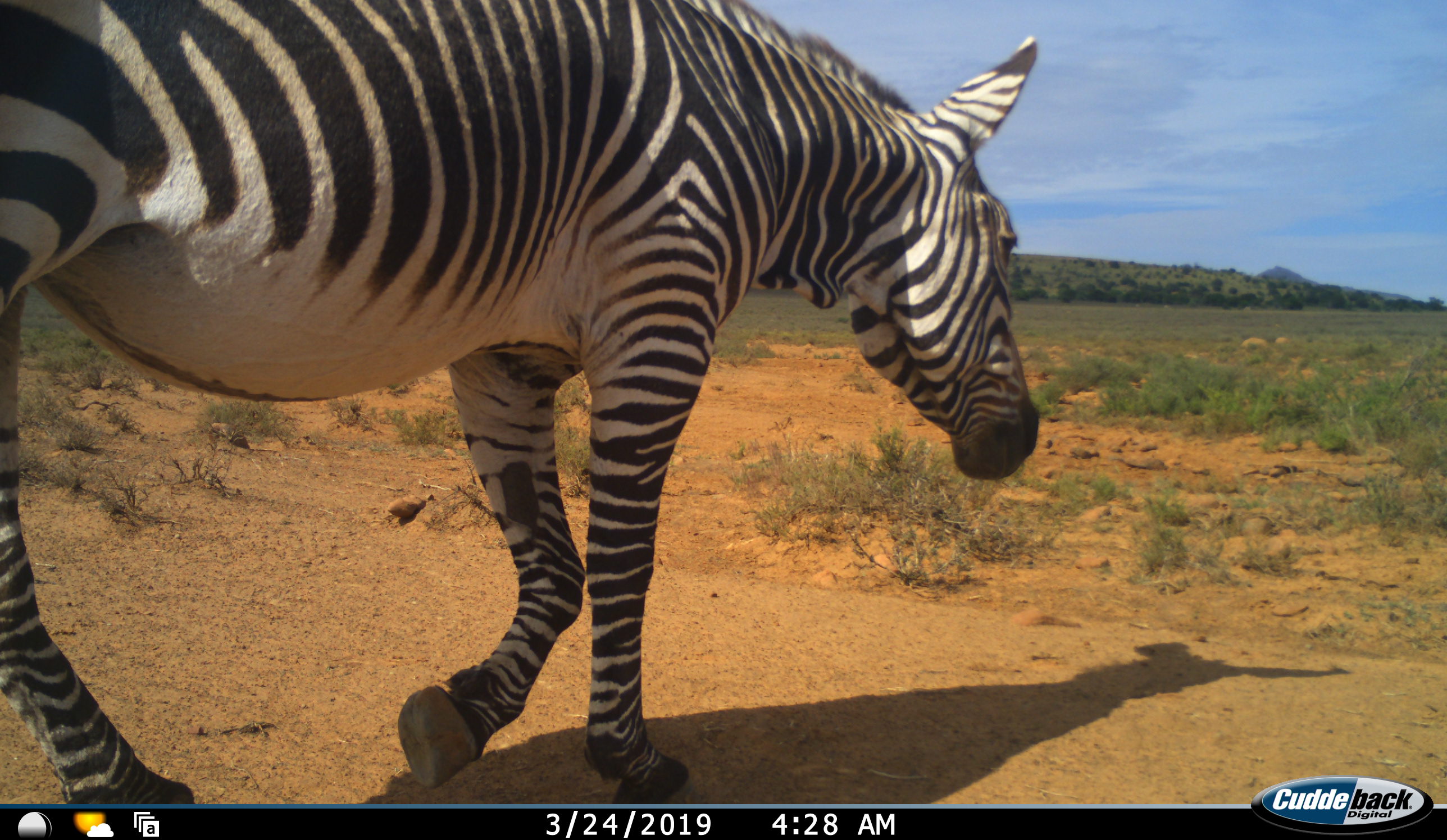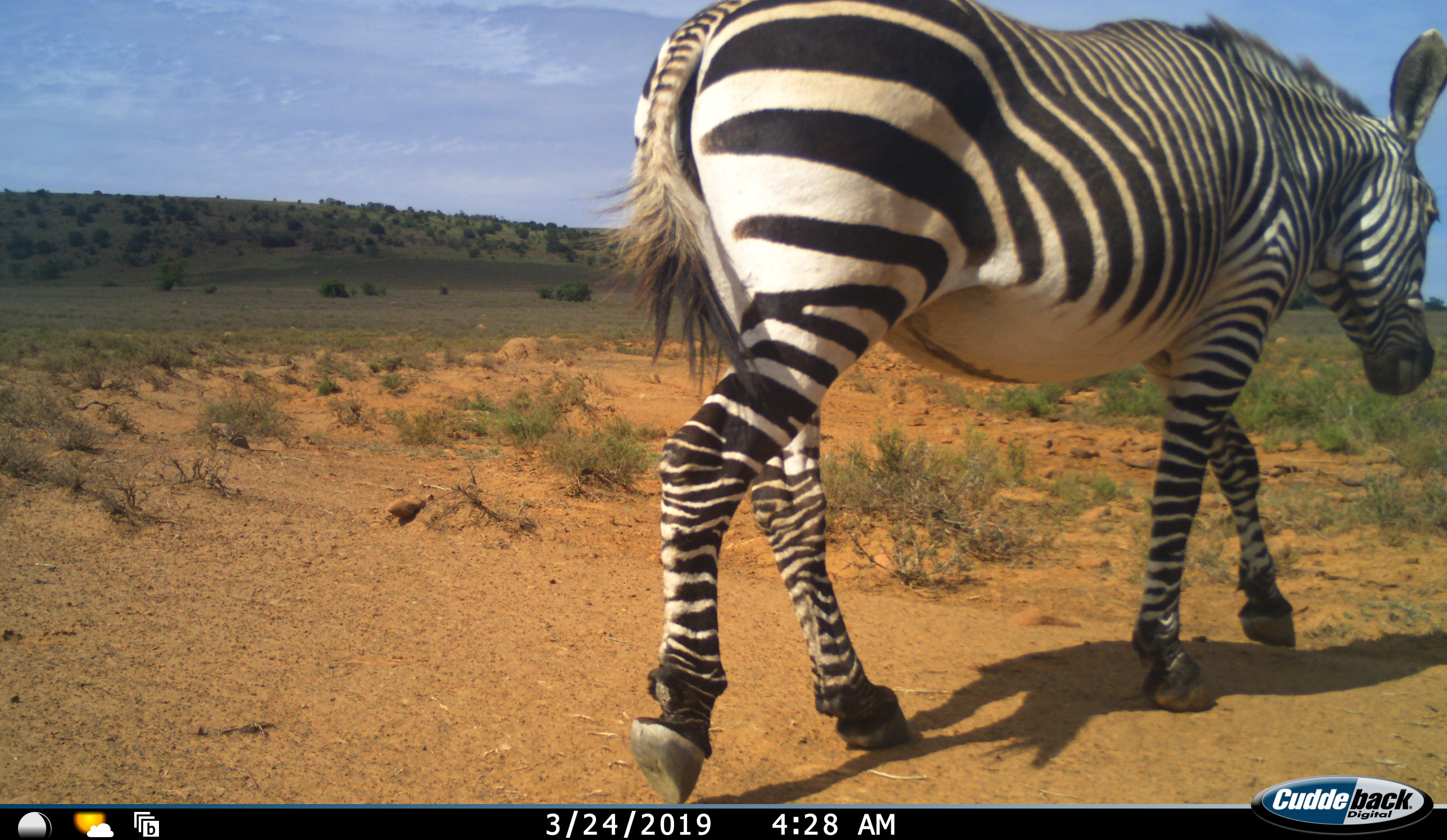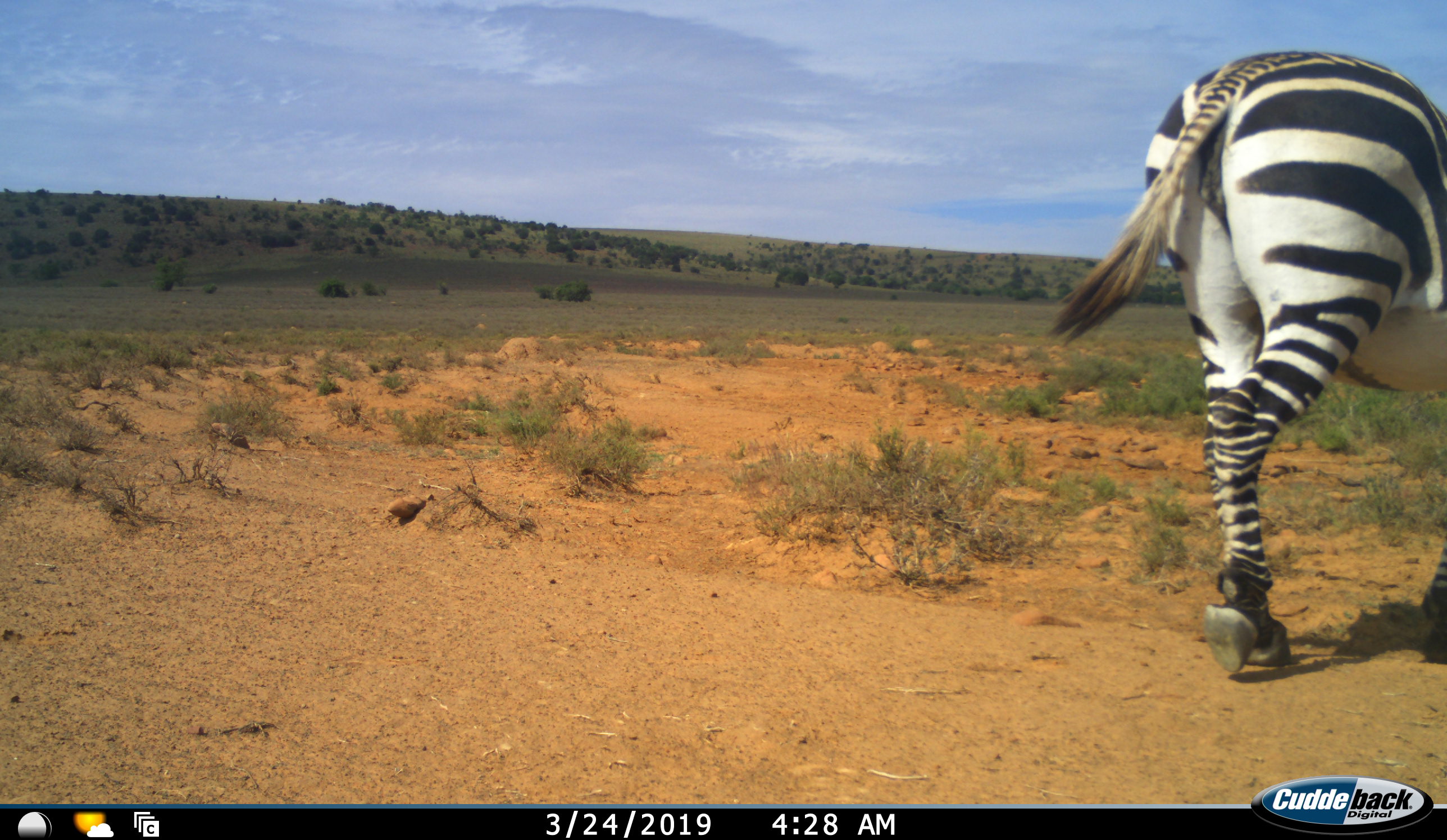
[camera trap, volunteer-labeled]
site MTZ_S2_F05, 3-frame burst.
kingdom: Animalia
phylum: Chordata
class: Mammalia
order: Perissodactyla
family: Equidae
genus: Equus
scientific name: Equus zebra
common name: mountain zebra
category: zebramountain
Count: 1.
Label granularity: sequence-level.